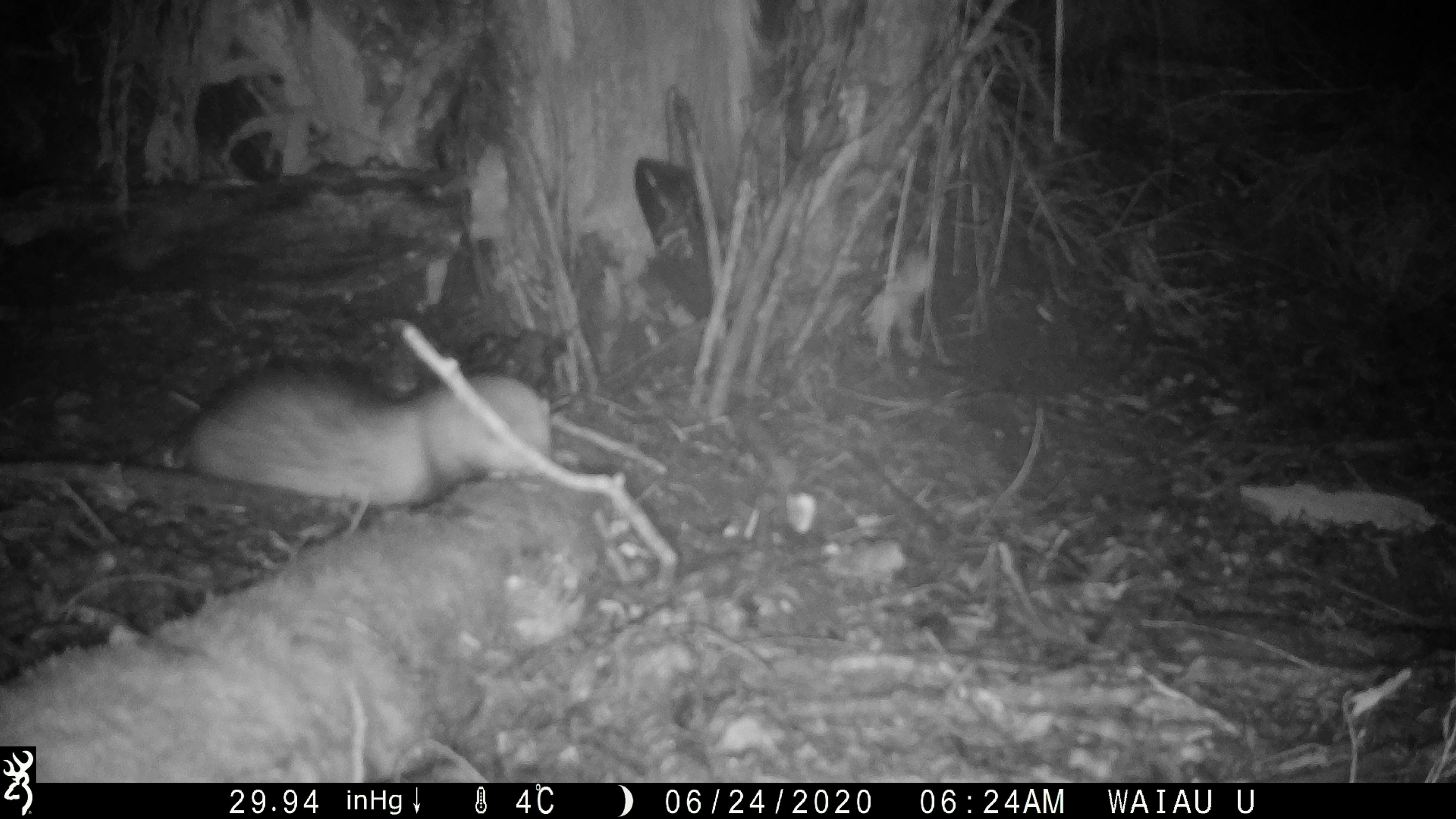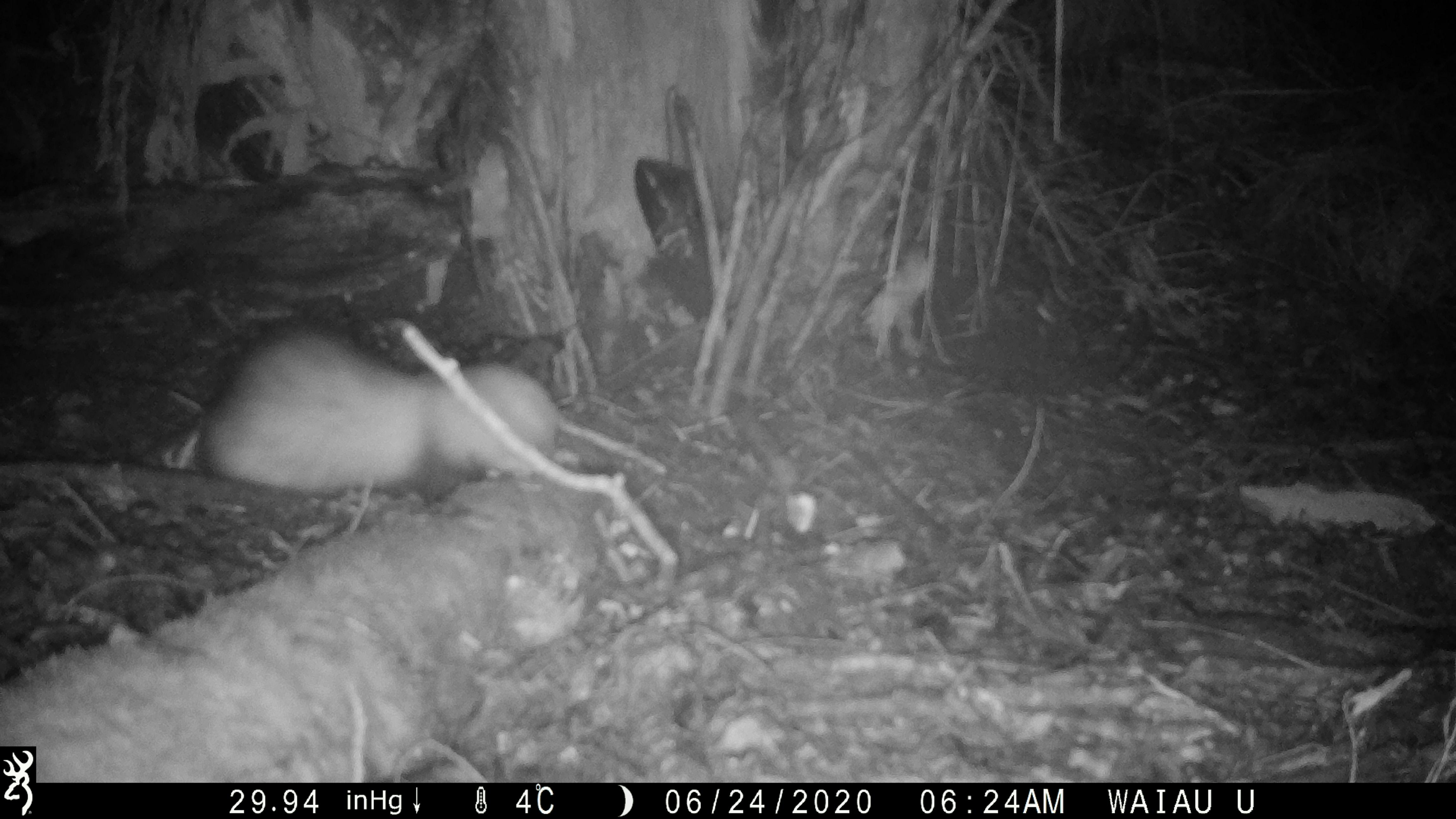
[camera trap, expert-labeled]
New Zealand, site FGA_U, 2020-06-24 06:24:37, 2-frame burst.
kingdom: Animalia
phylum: Chordata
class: Mammalia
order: Carnivora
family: Mustelidae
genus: Mustela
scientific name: Mustela furo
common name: ferret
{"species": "ferret (Mustela furo)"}